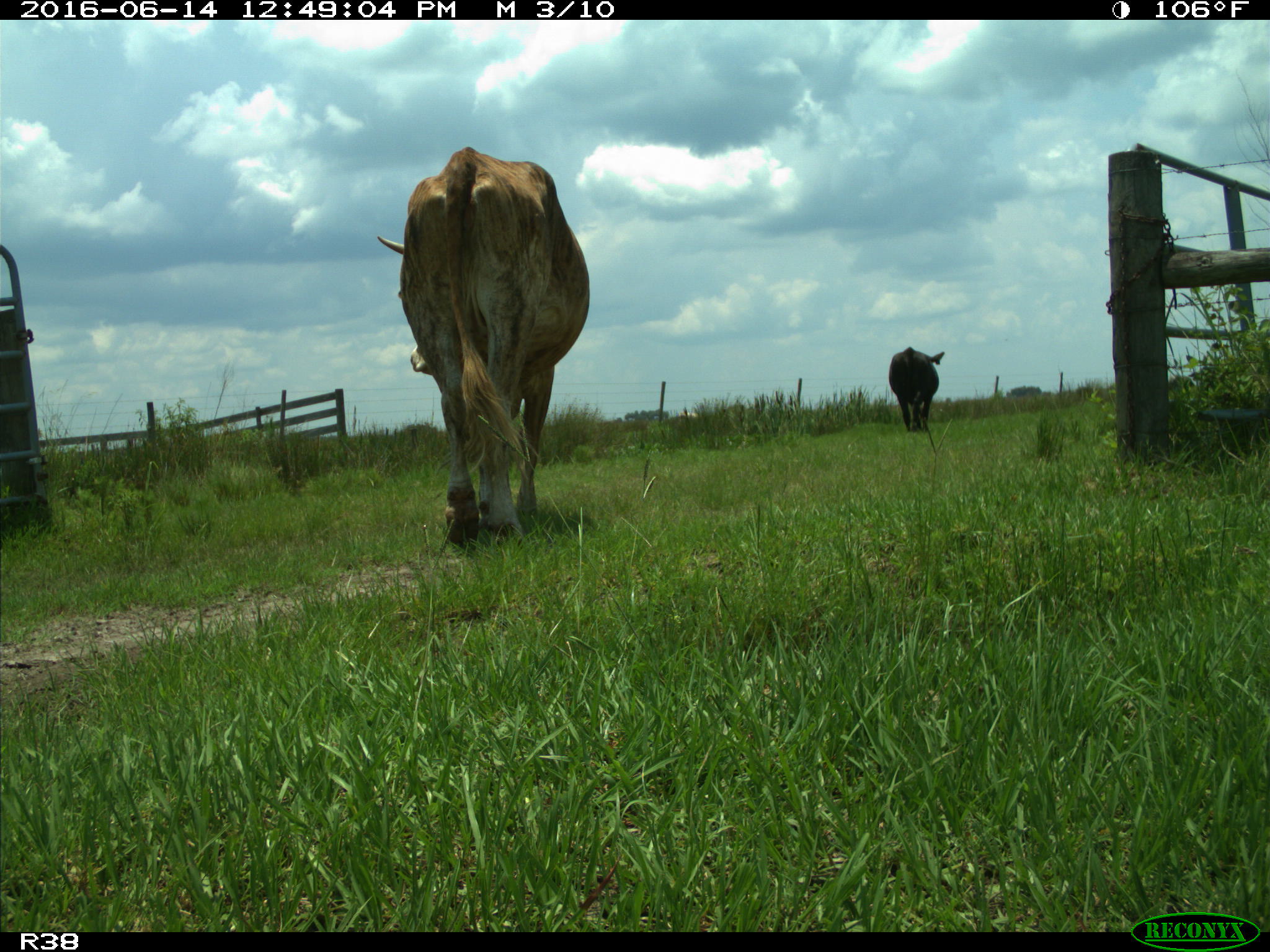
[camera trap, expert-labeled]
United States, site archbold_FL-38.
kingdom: Animalia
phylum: Chordata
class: Mammalia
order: Artiodactyla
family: Bovidae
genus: Bos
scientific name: Bos taurus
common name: domestic cow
Bos taurus (domestic cow).